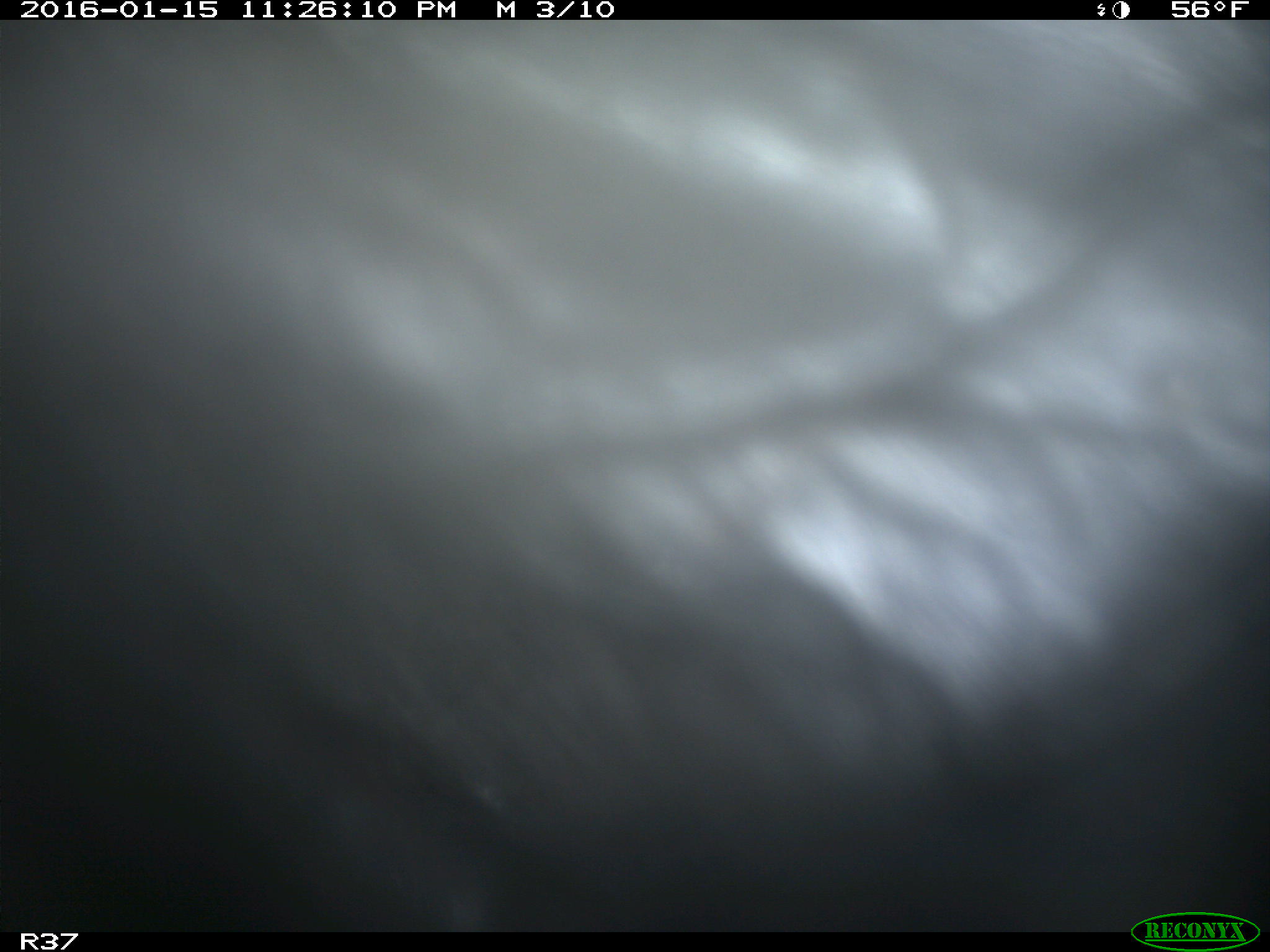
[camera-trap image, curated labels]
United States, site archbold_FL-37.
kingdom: Animalia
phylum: Chordata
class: Mammalia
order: Artiodactyla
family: Bovidae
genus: Bos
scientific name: Bos taurus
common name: domestic cow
Bos taurus (domestic cow).